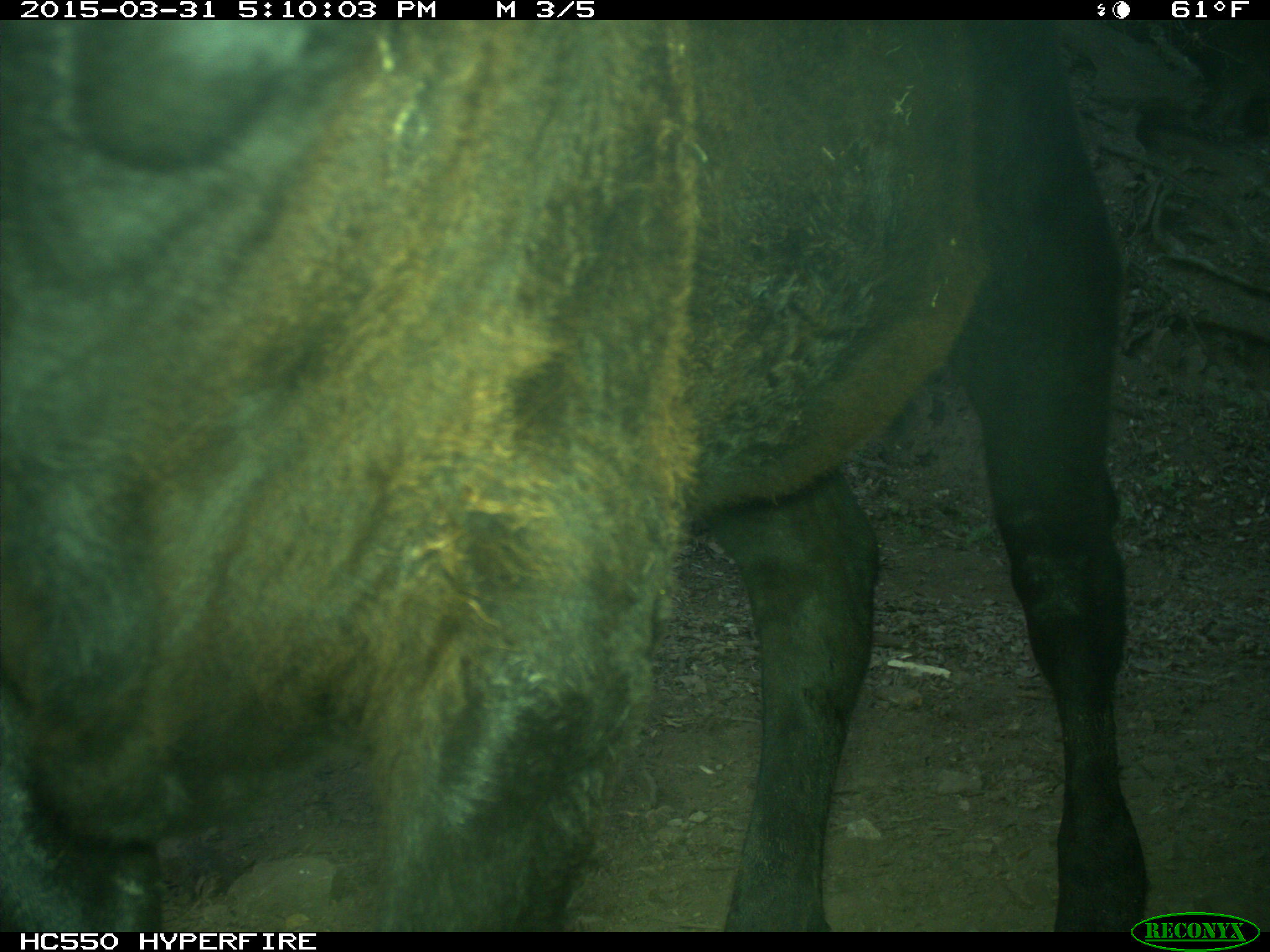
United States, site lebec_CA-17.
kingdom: Animalia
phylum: Chordata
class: Mammalia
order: Artiodactyla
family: Bovidae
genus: Bos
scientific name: Bos taurus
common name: domestic cow